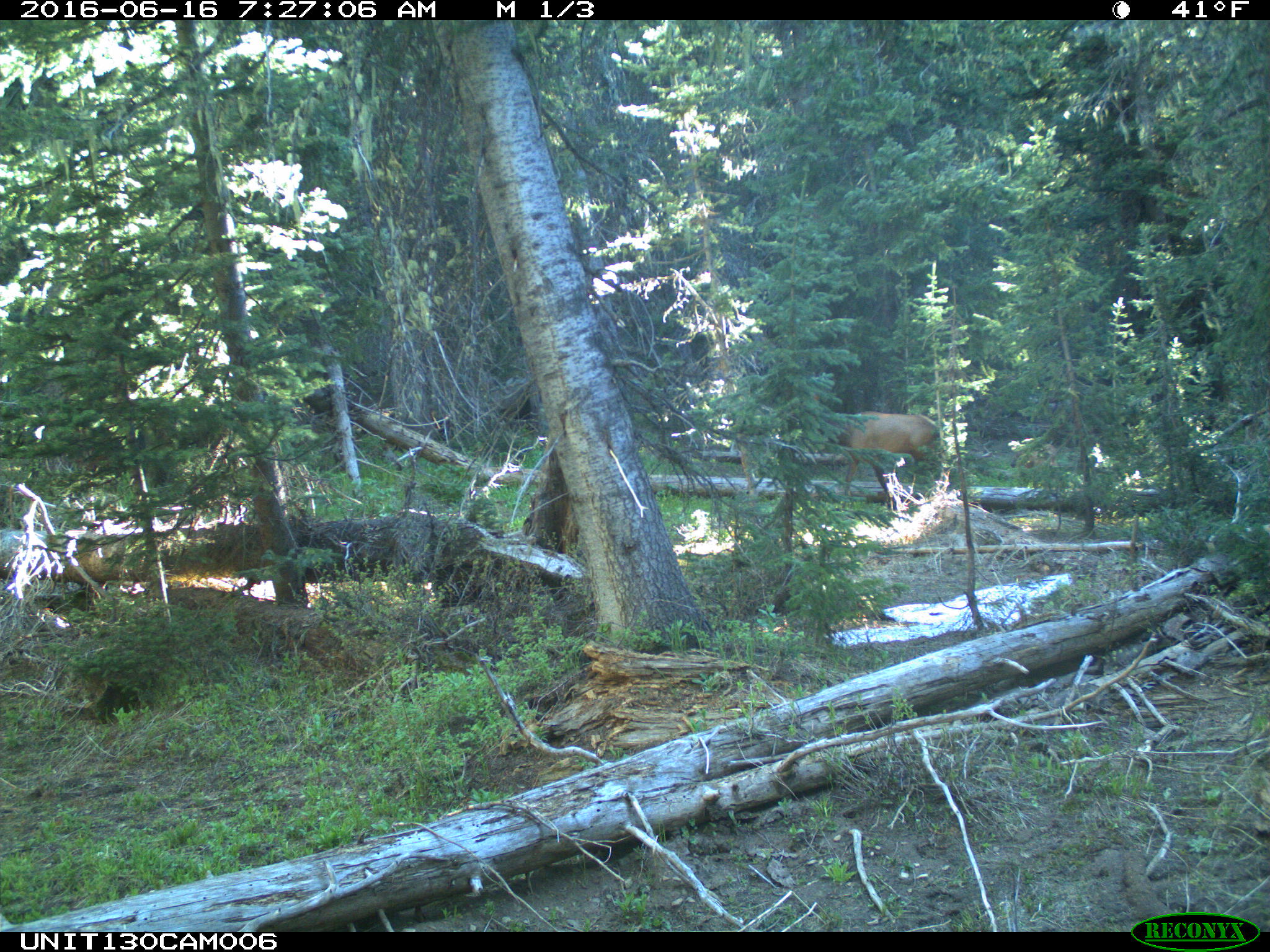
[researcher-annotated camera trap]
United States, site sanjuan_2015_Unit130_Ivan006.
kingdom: Animalia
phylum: Chordata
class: Mammalia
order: Artiodactyla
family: Cervidae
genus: Cervus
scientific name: Cervus elaphus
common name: red deer